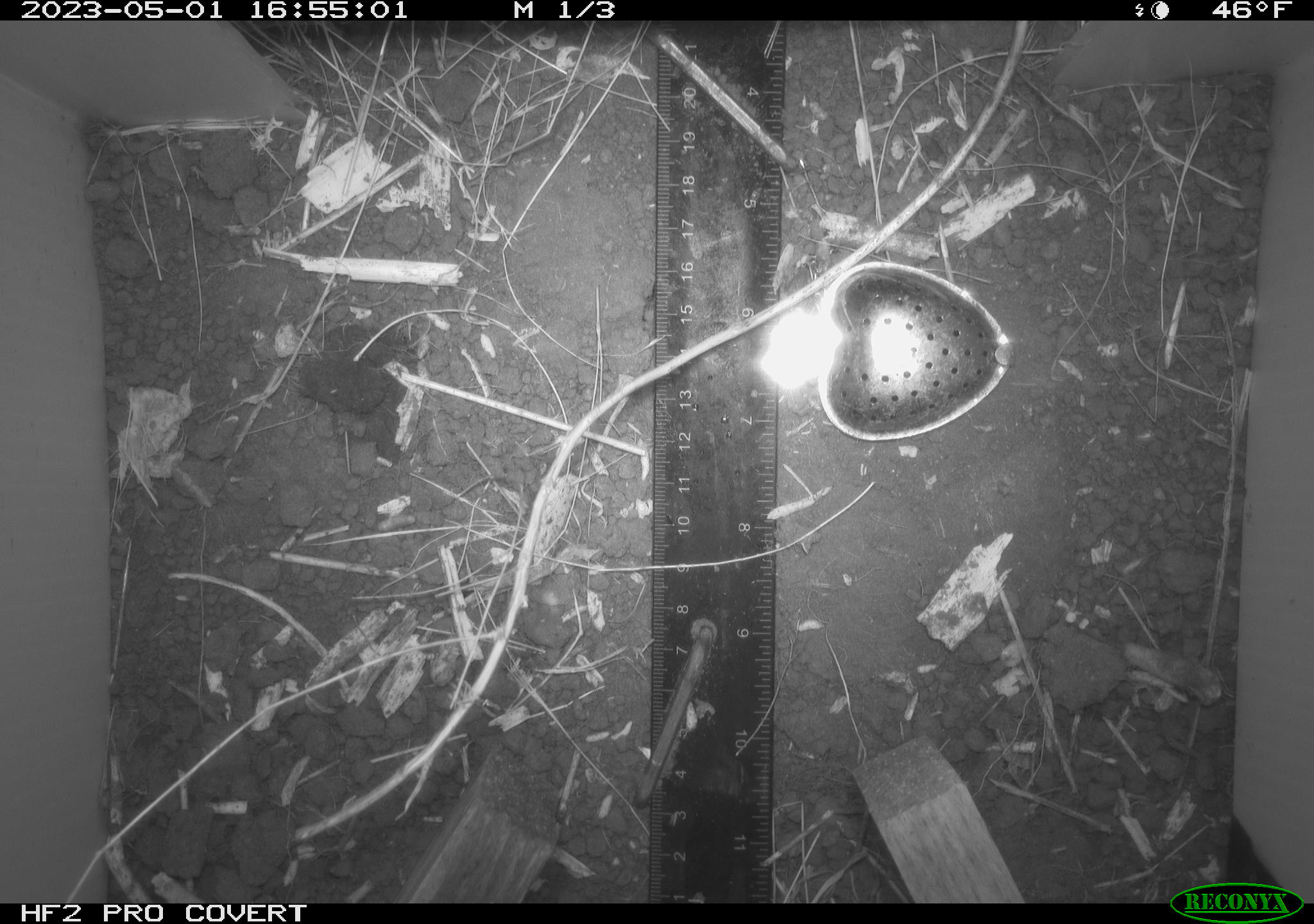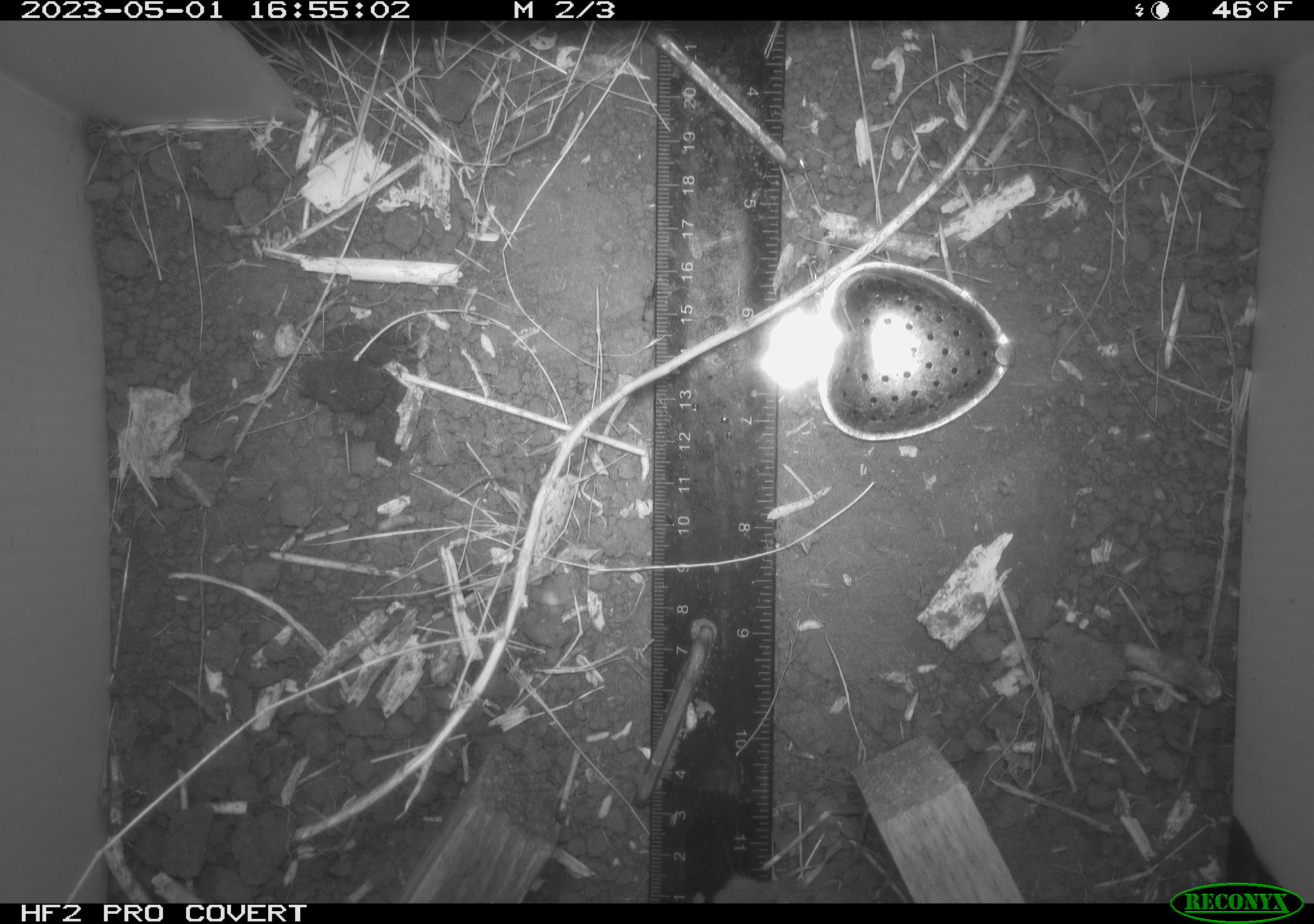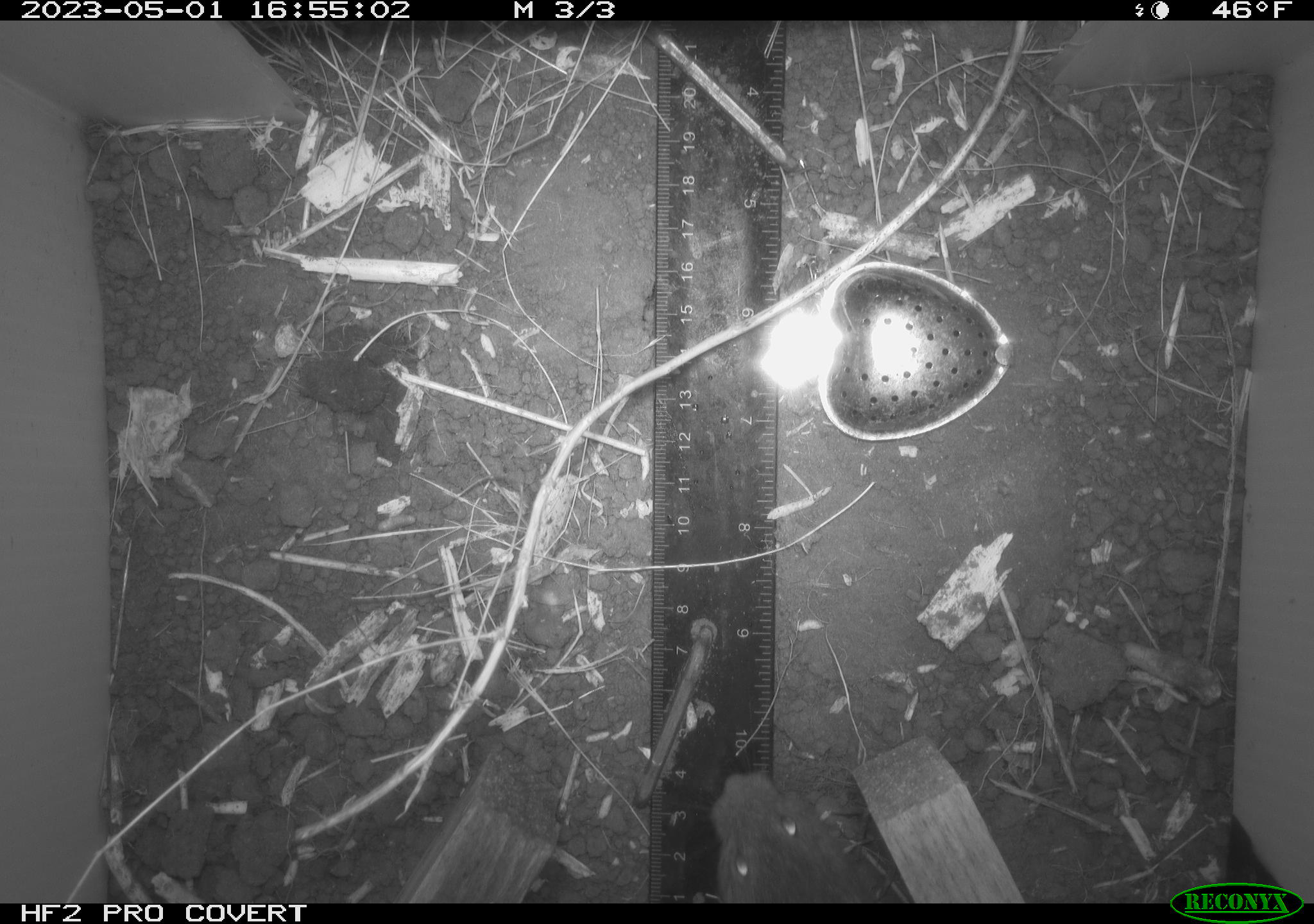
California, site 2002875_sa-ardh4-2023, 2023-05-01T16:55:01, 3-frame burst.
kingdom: Animalia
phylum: Chordata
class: Mammalia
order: Rodentia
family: Cricetidae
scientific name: Arvicolinae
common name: voles, lemmings, and muskrats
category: arvicolinae subfamily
Arvicolinae subfamily (voles, lemmings, and muskrats) (Arvicolinae).